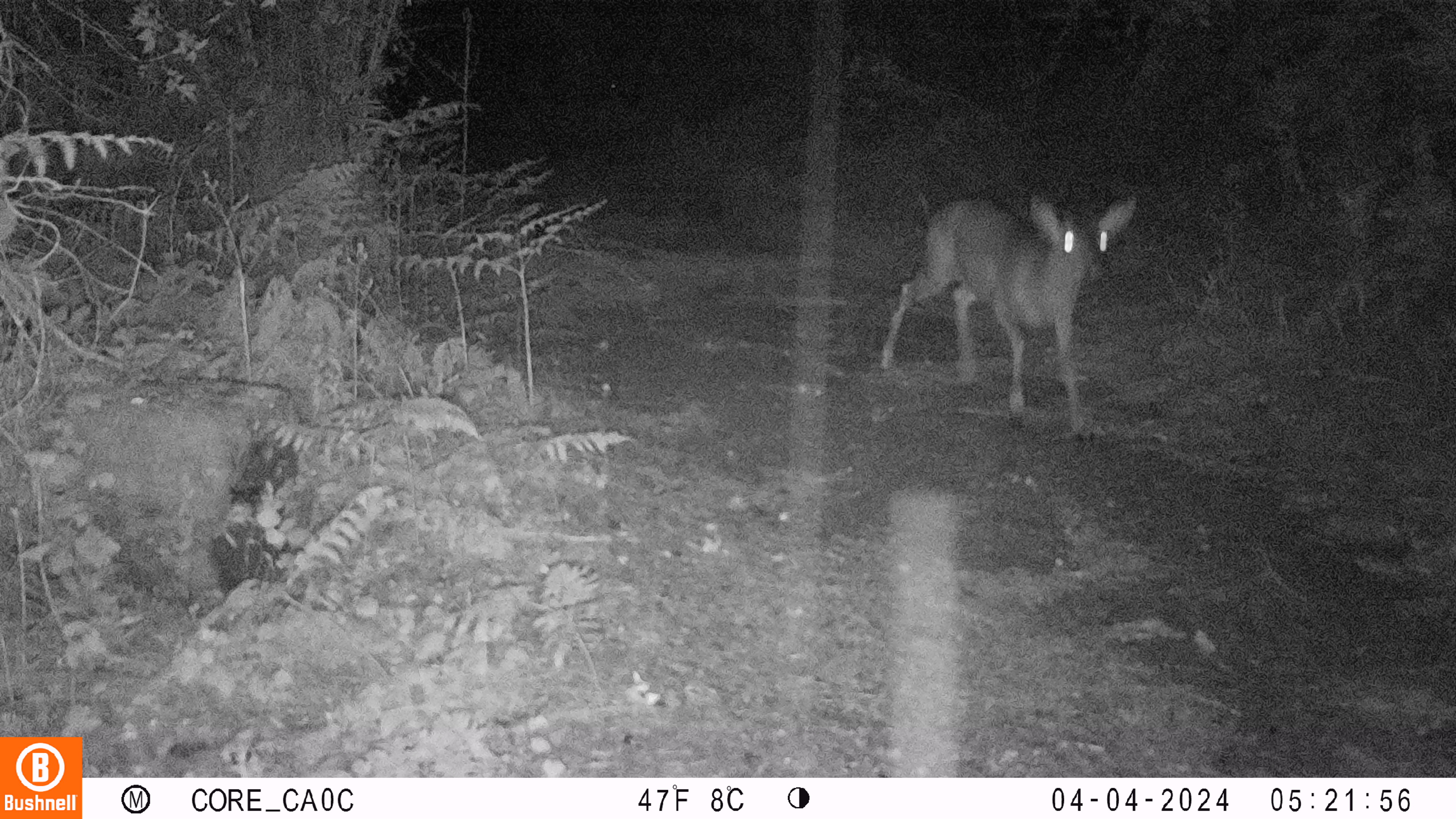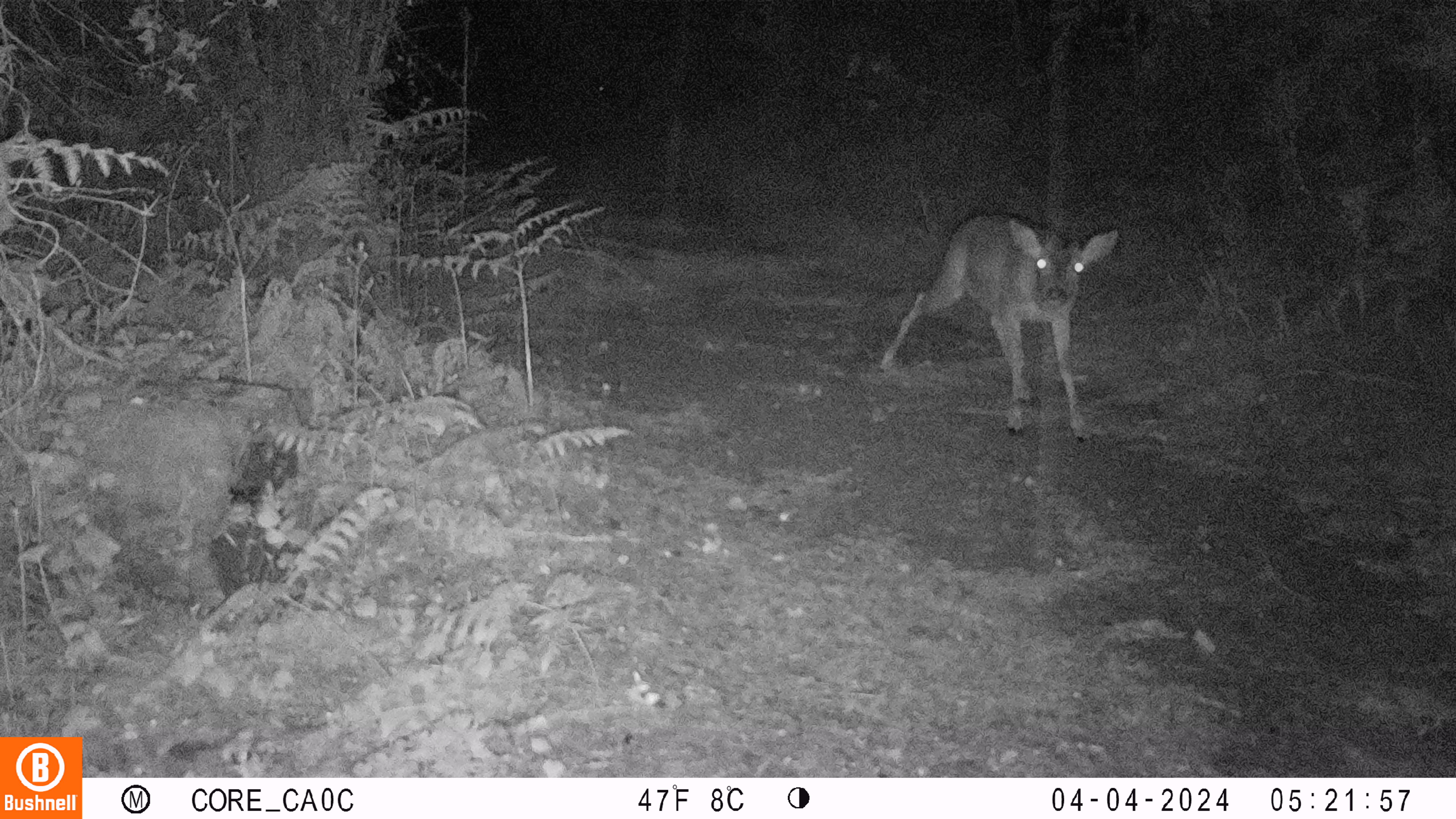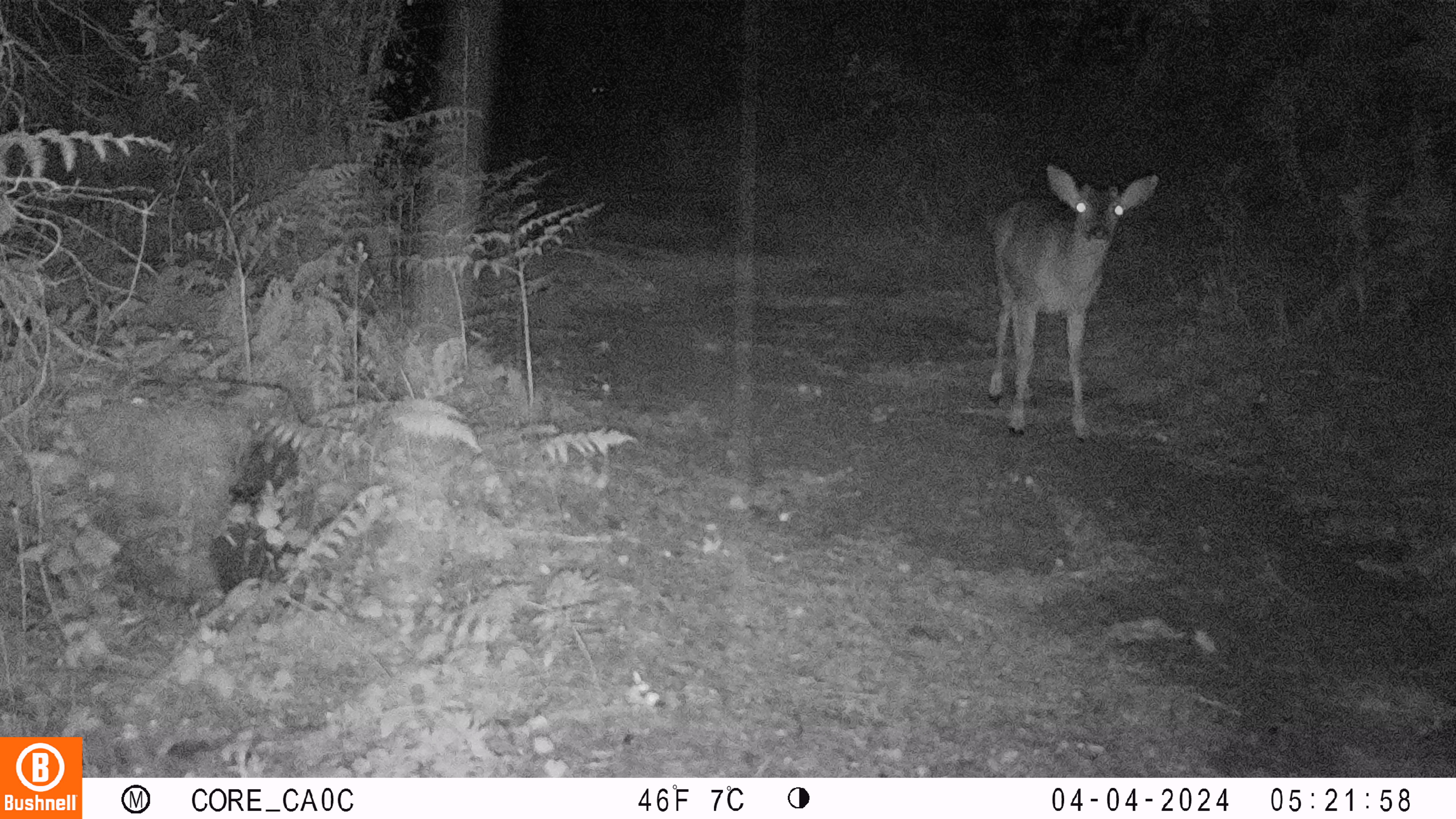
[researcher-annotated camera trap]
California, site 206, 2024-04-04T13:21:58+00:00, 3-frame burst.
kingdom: Animalia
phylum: Chordata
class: Mammalia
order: Artiodactyla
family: Cervidae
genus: Odocoileus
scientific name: Odocoileus hemionus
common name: mule deer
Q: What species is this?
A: Mule deer (Odocoileus hemionus).